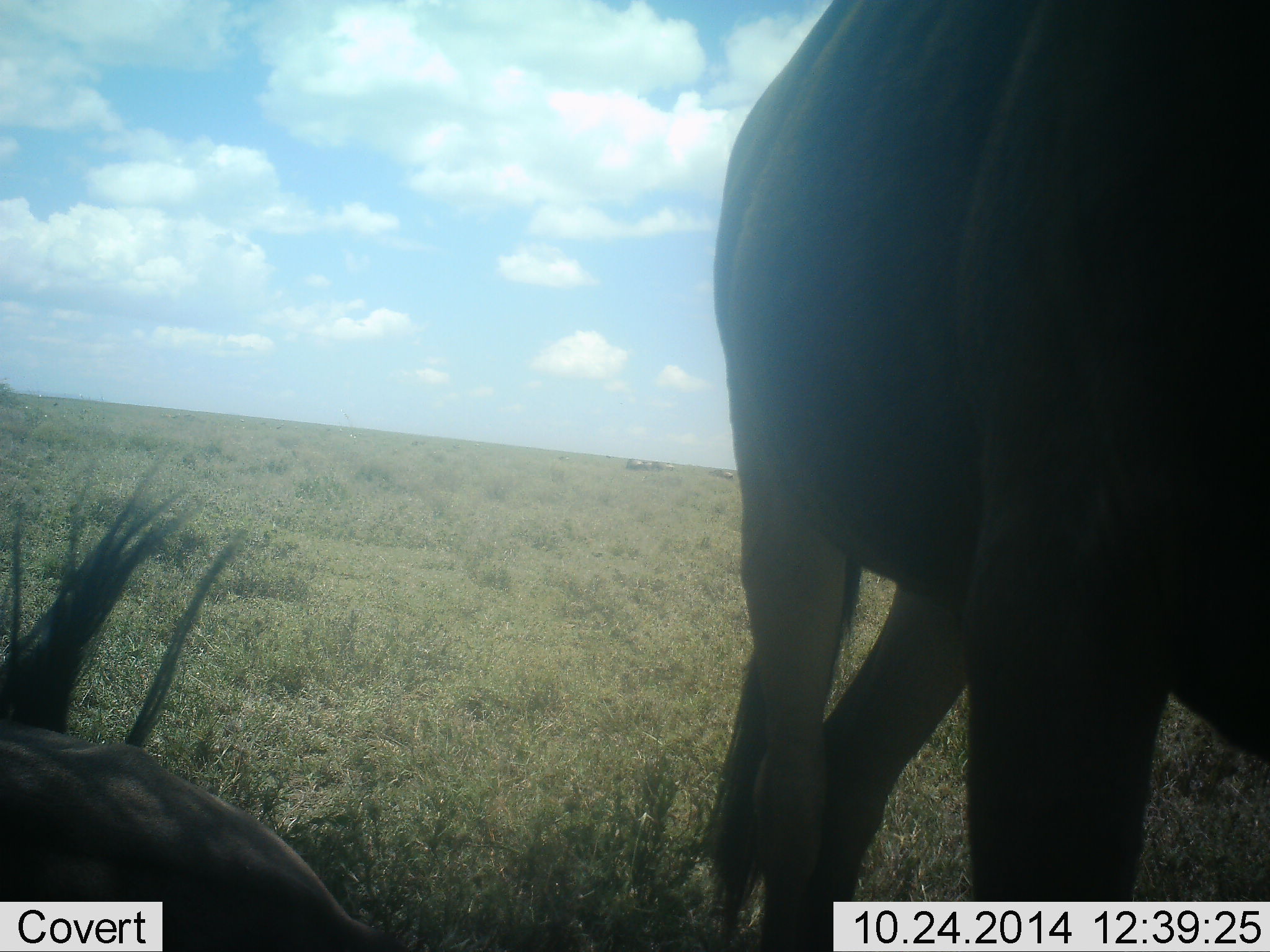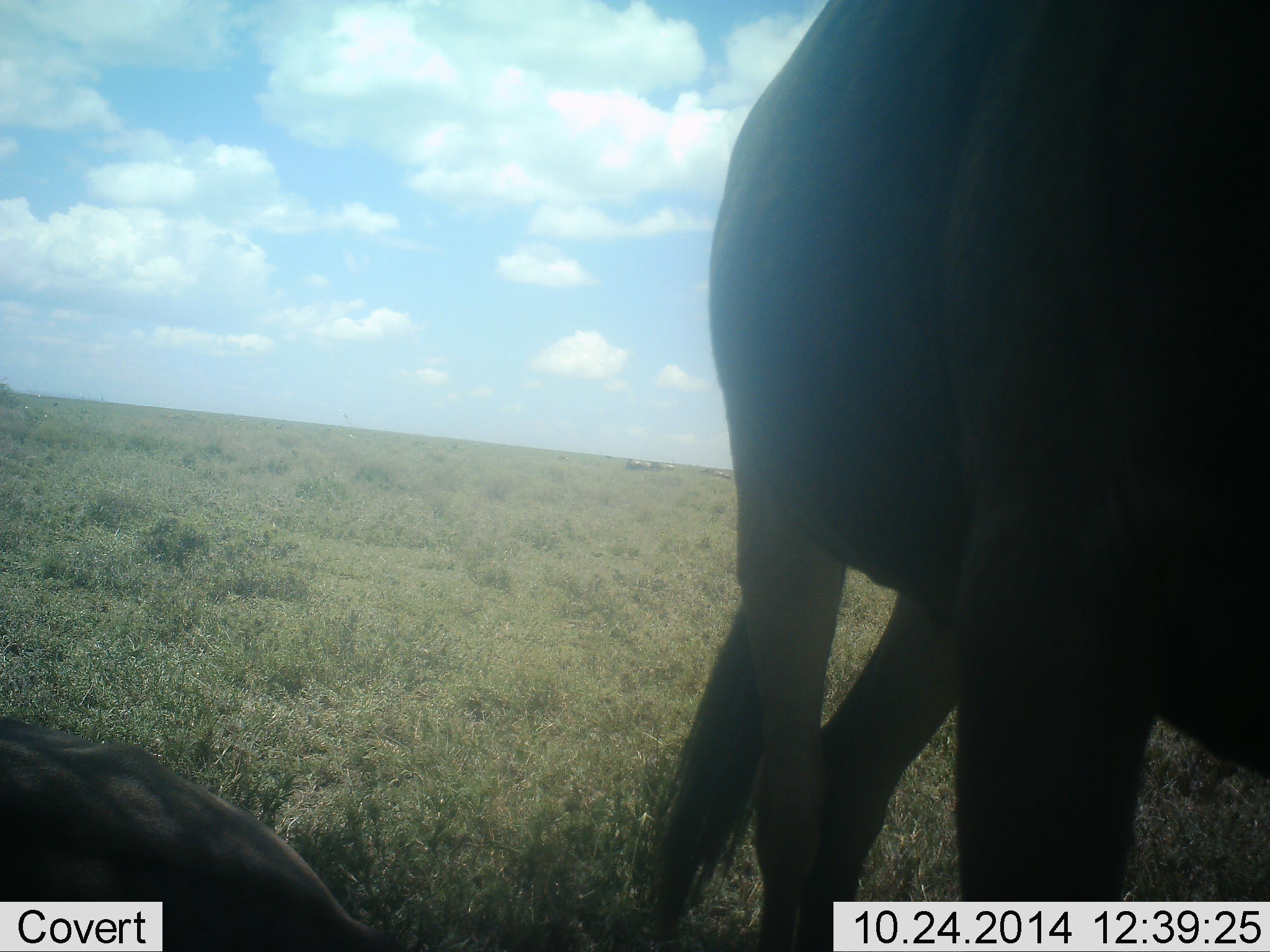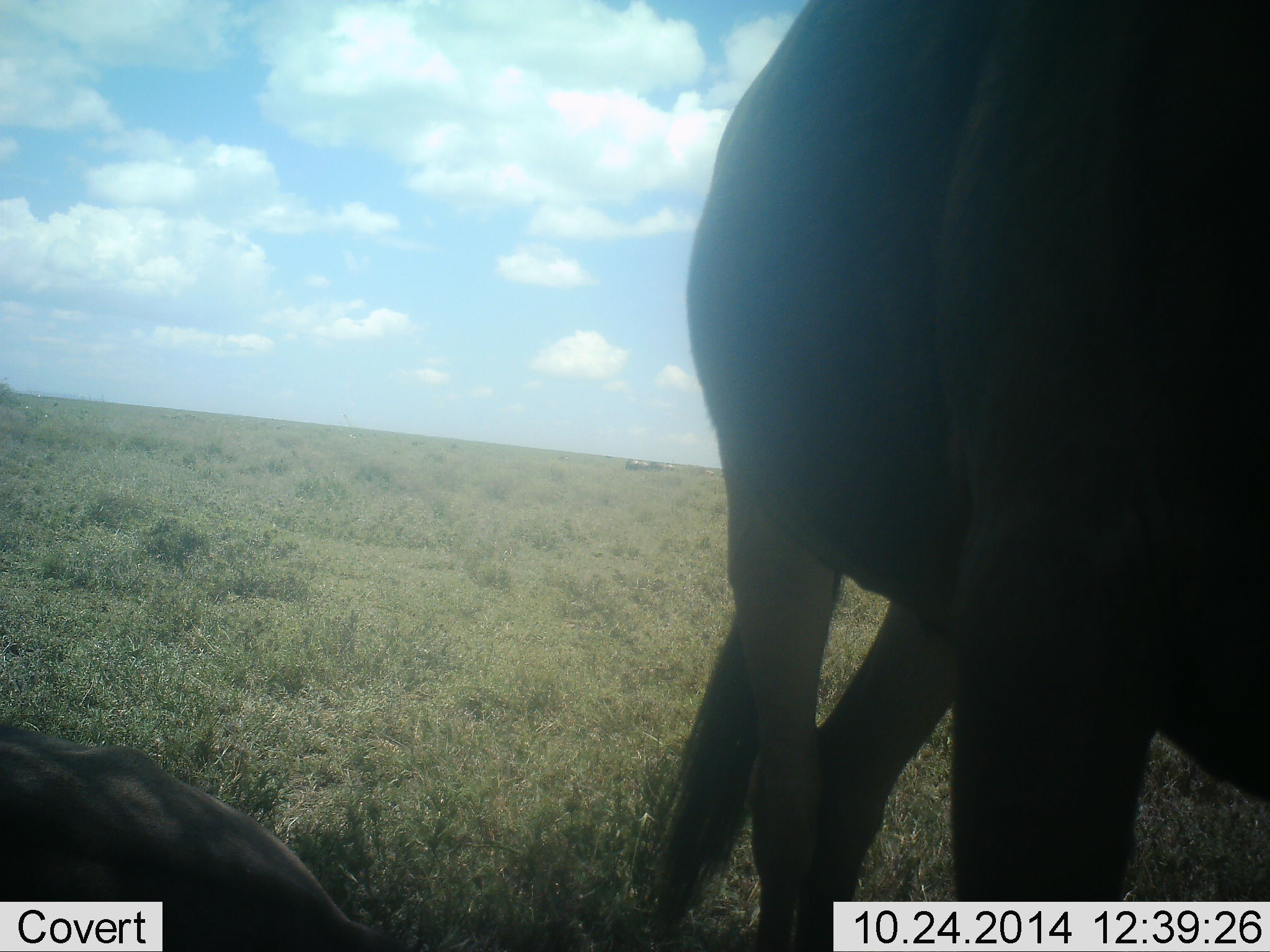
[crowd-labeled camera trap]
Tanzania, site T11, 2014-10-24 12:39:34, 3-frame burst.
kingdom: Animalia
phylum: Chordata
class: Mammalia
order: Artiodactyla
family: Bovidae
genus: Connochaetes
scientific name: Connochaetes taurinus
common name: blue wildebeest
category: wildebeest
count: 2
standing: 80%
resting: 90%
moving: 10%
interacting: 0%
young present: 0%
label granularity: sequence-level